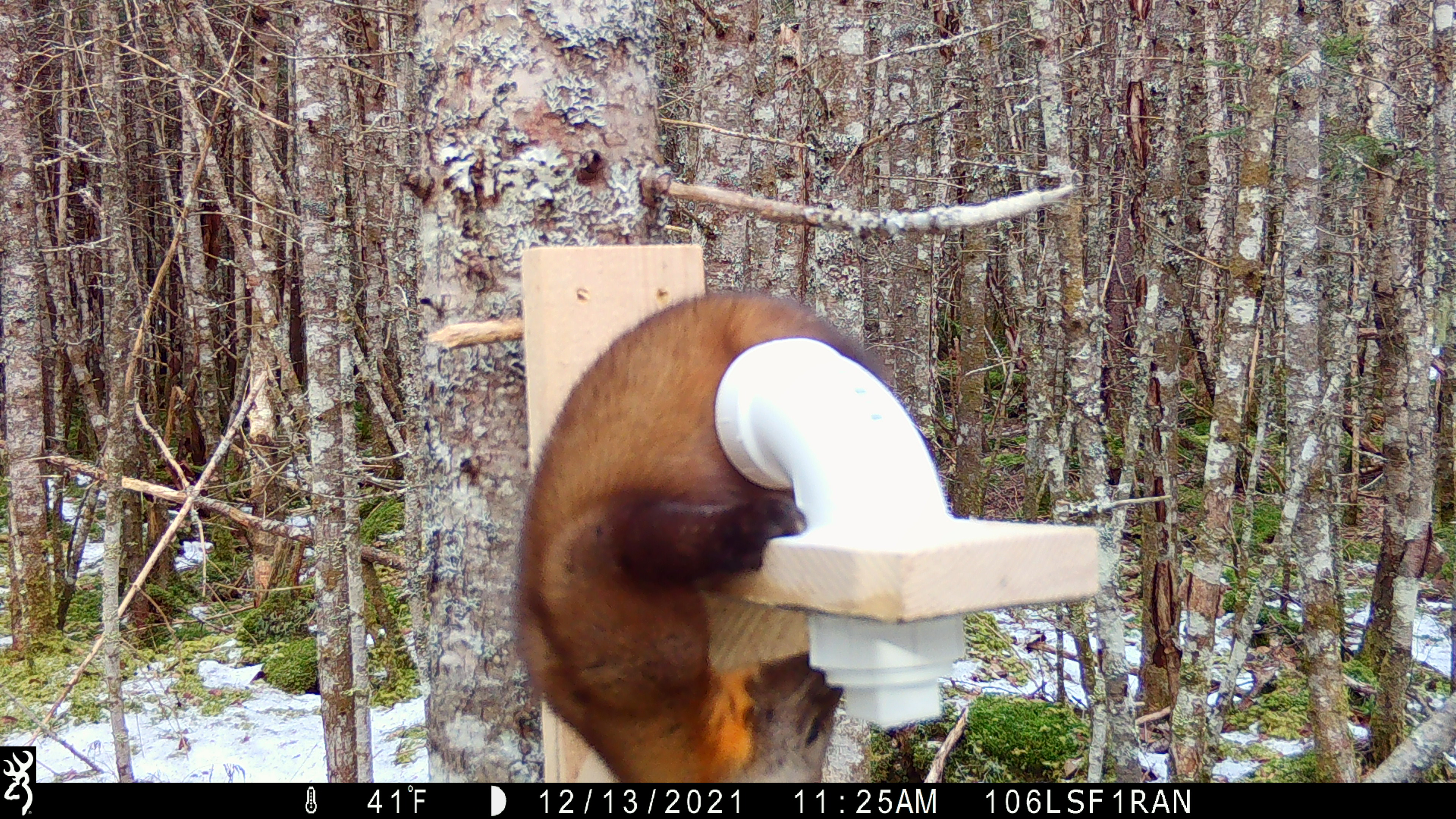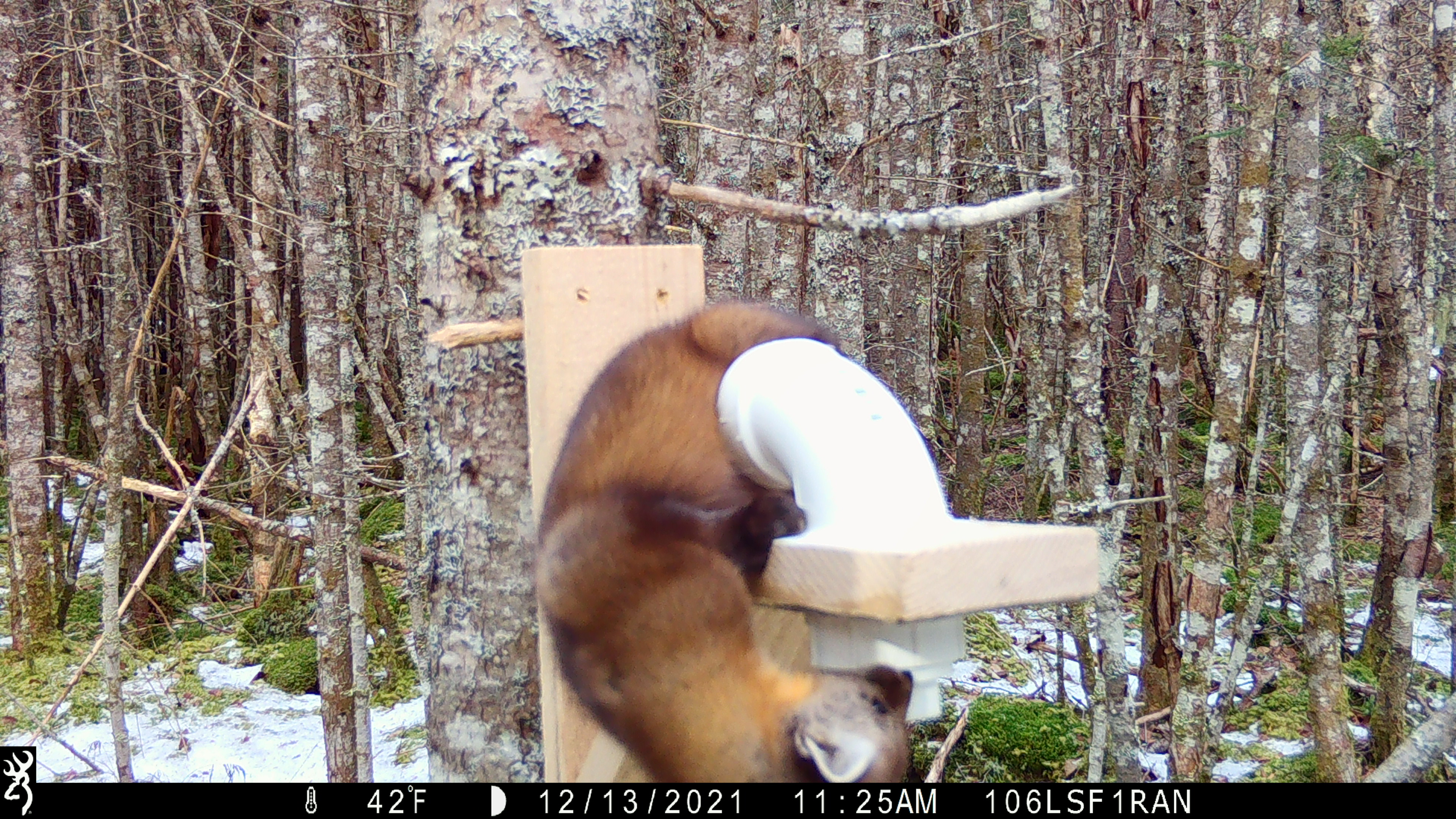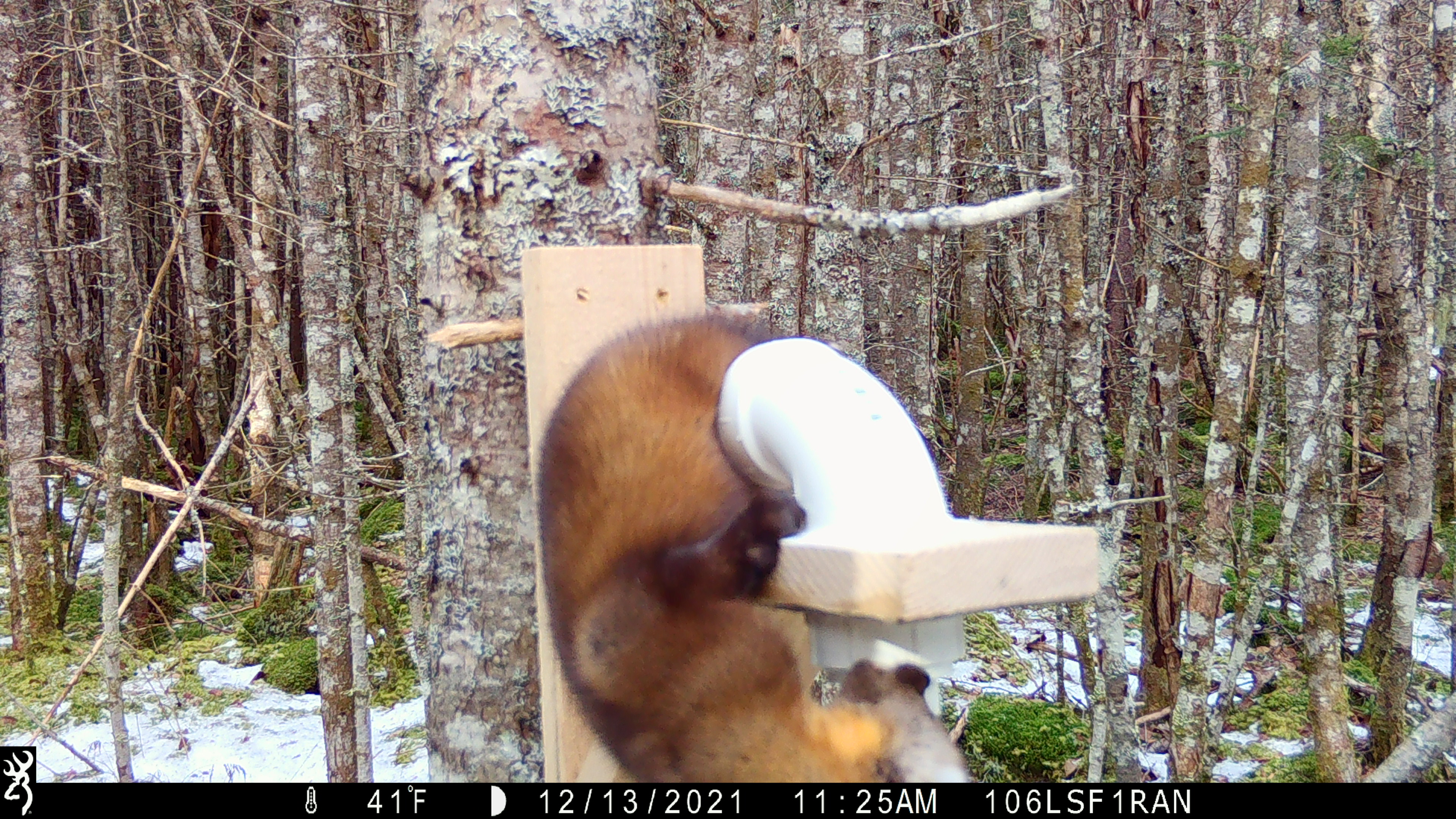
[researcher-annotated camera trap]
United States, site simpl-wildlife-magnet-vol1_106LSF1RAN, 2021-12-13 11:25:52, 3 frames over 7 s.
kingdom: Animalia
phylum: Chordata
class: Mammalia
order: Carnivora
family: Mustelidae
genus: Martes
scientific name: Martes americana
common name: american marten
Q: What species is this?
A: American marten (Martes americana).